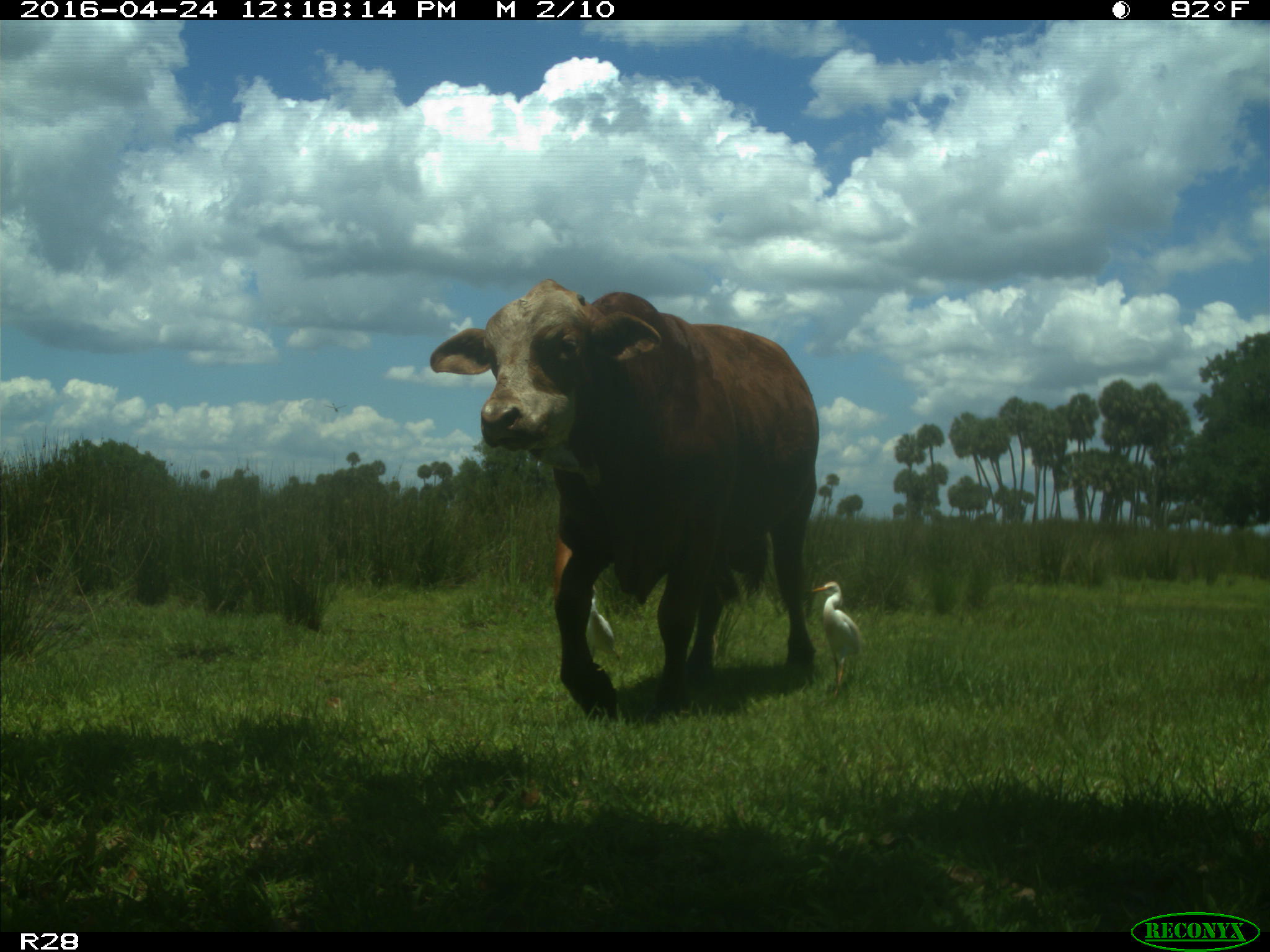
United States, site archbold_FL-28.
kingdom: Animalia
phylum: Chordata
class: Mammalia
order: Artiodactyla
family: Bovidae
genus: Bos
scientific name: Bos taurus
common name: domestic cow